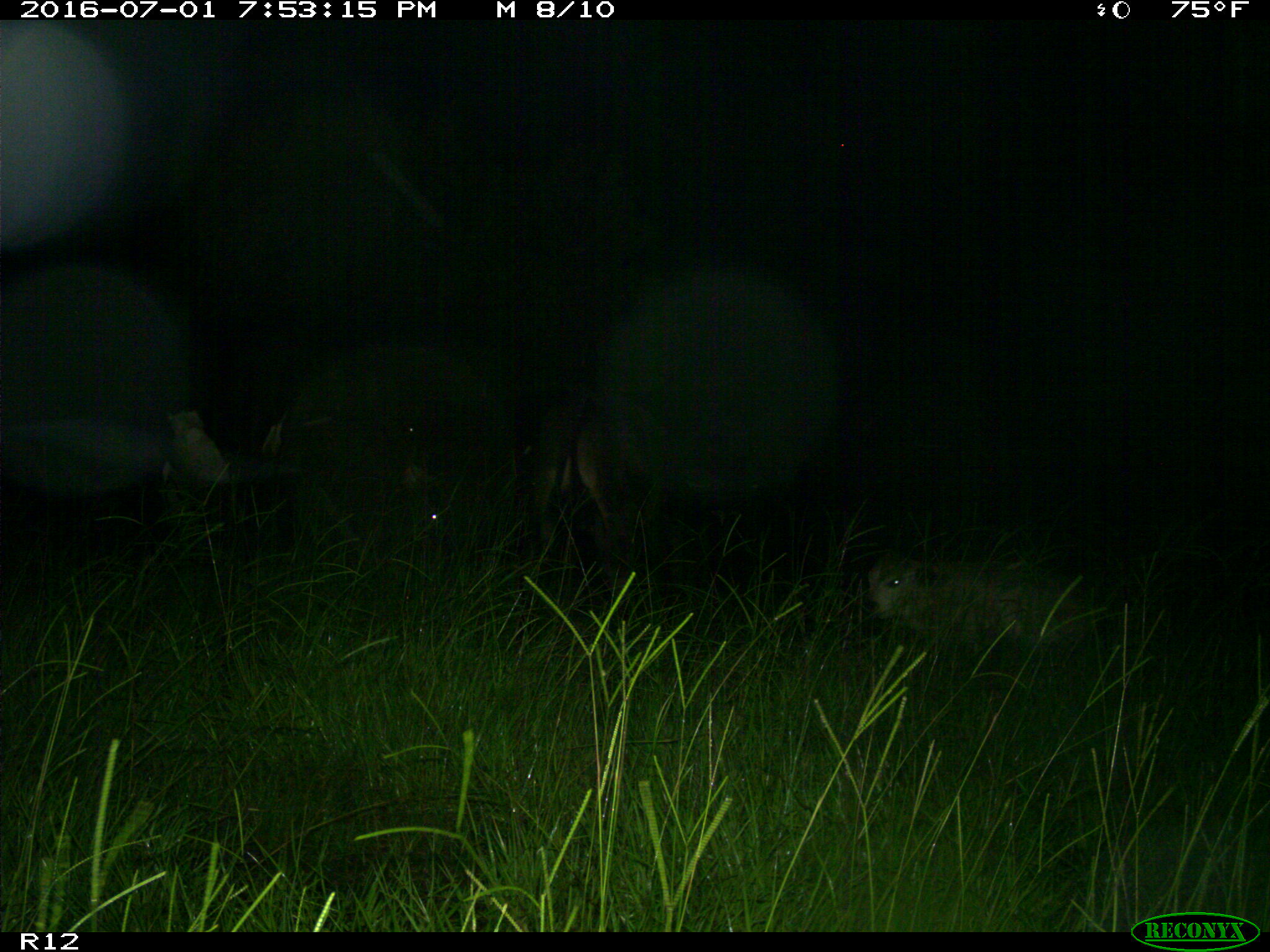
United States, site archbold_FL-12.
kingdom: Animalia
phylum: Chordata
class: Mammalia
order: Artiodactyla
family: Bovidae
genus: Bos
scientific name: Bos taurus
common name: domestic cow